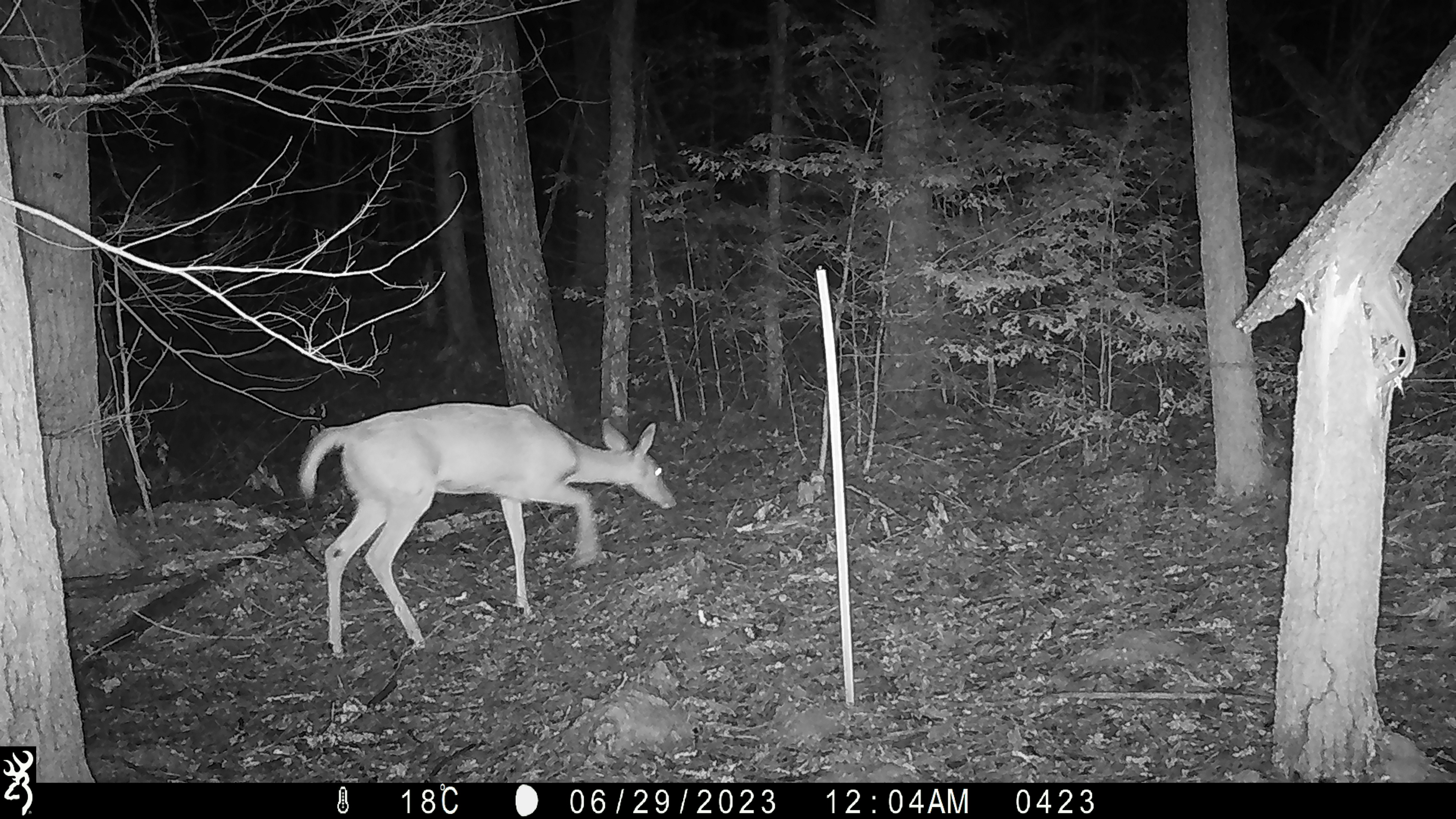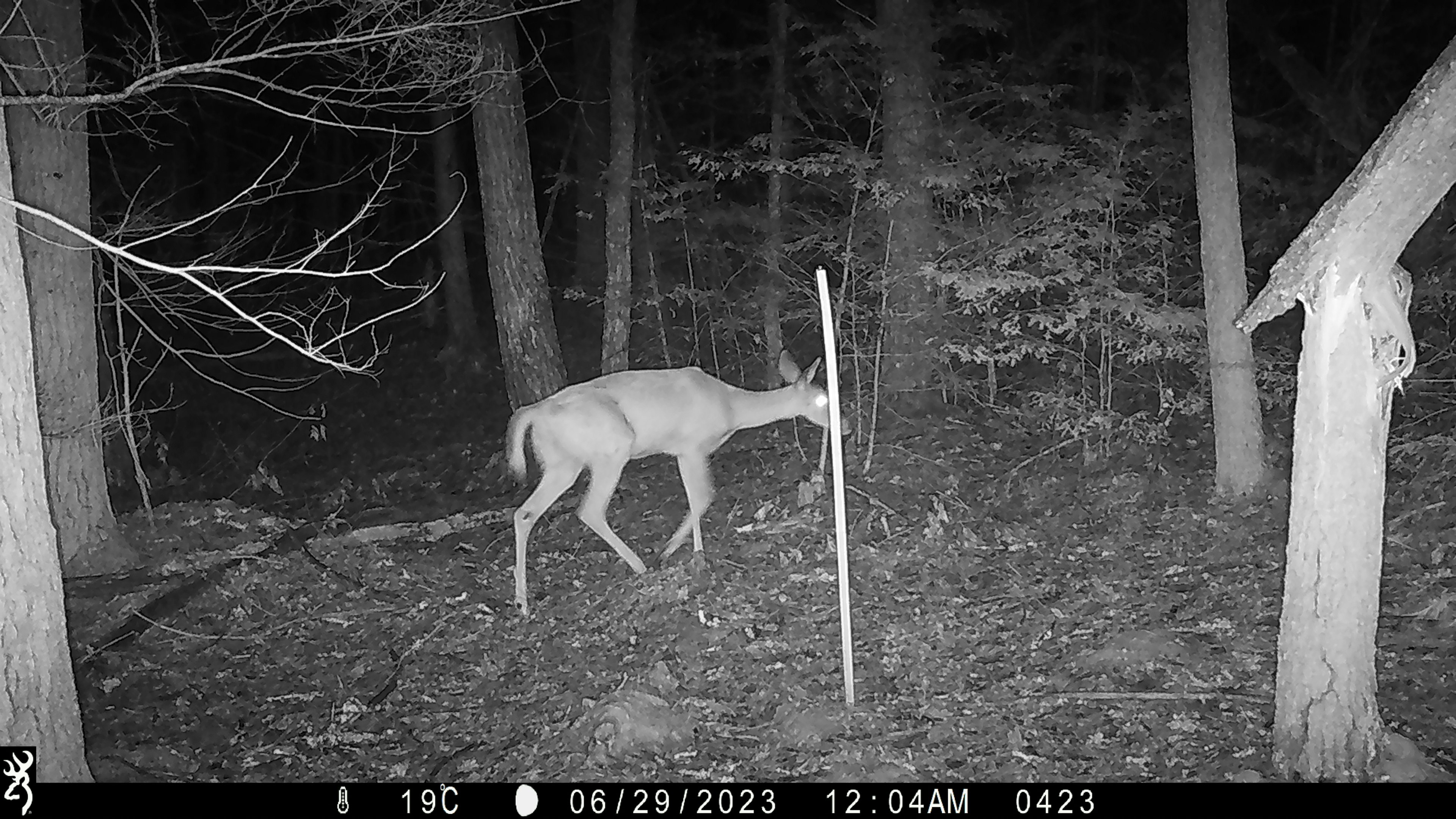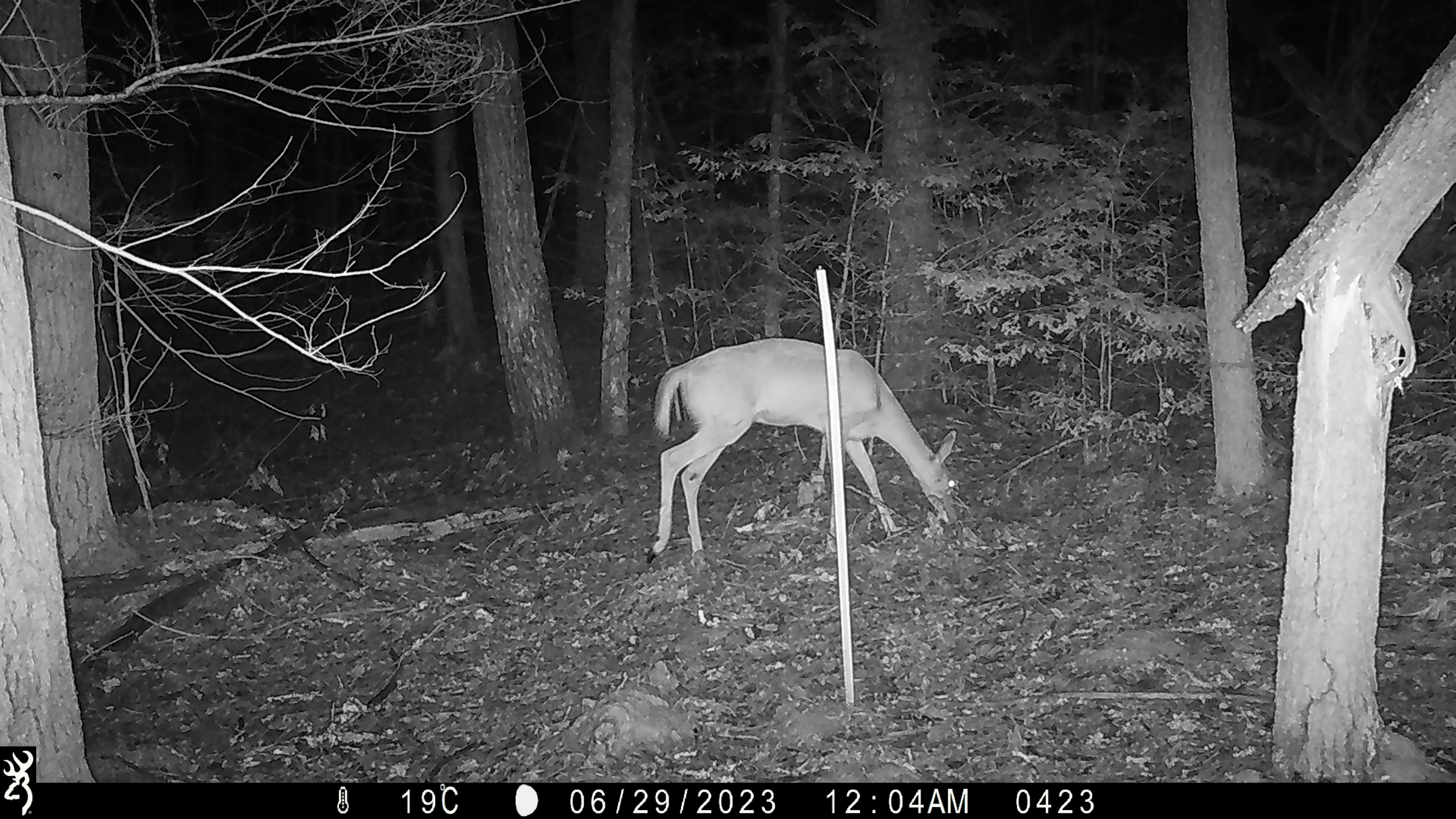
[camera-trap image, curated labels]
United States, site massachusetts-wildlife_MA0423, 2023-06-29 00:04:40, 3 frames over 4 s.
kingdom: Animalia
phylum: Chordata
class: Mammalia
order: Artiodactyla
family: Cervidae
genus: Odocoileus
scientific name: Odocoileus virginianus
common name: white-tailed deer